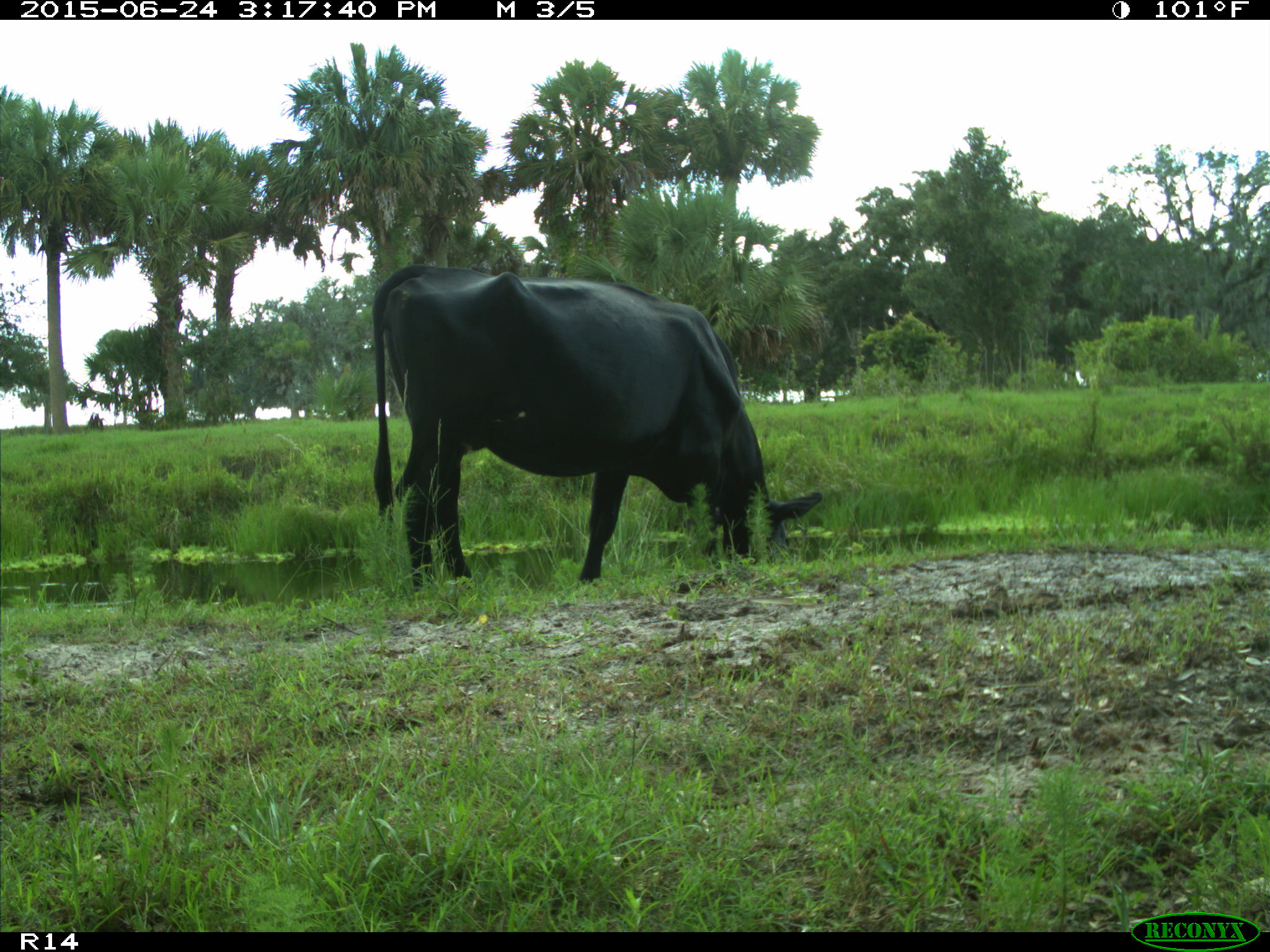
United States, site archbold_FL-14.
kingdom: Animalia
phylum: Chordata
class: Mammalia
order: Artiodactyla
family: Bovidae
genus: Bos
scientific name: Bos taurus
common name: domestic cow